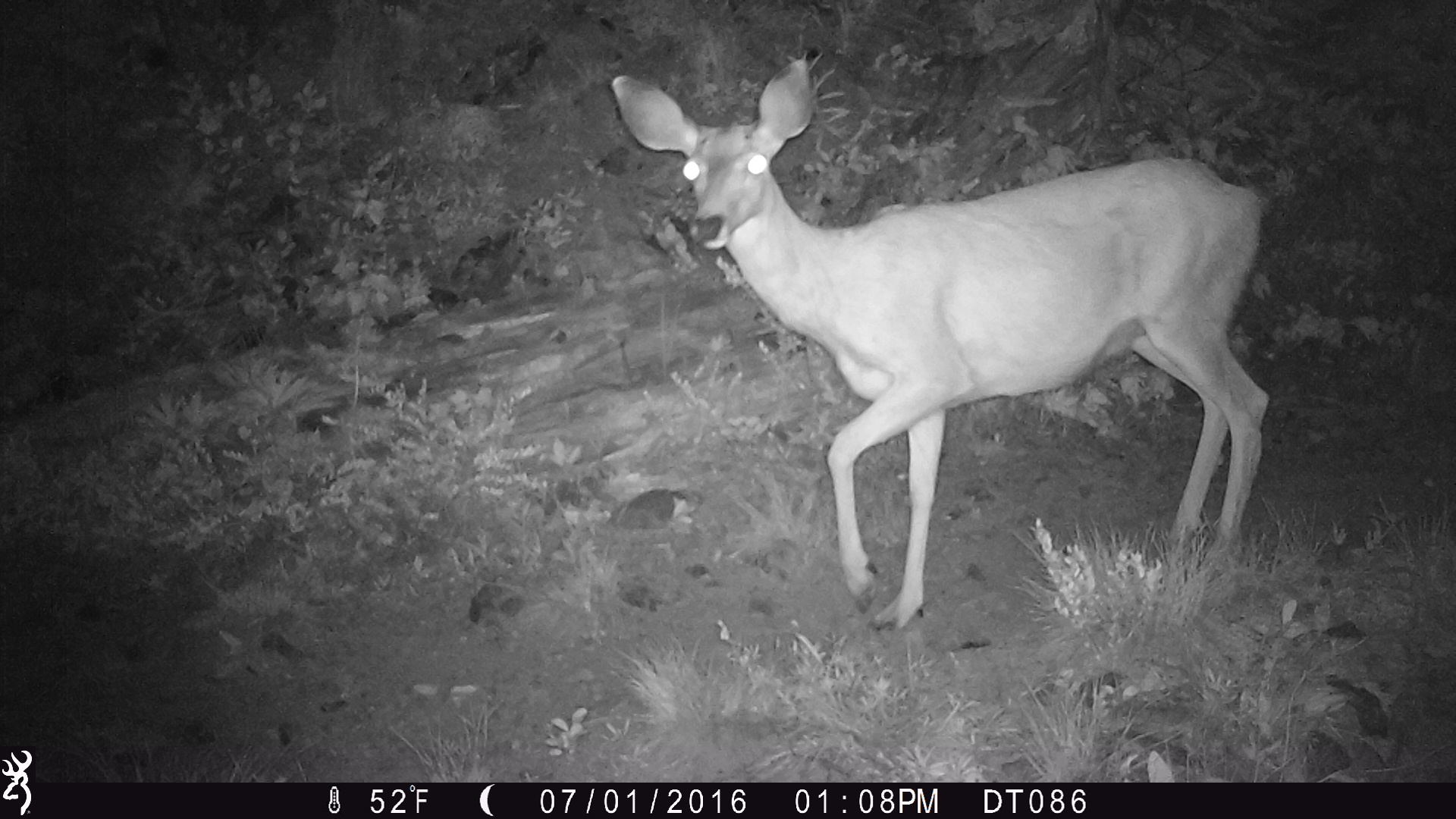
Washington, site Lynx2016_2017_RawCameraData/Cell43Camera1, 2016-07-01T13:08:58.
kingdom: Animalia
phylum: Chordata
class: Mammalia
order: Artiodactyla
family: Cervidae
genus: Odocoileus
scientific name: Odocoileus hemionus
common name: mule deer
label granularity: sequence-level